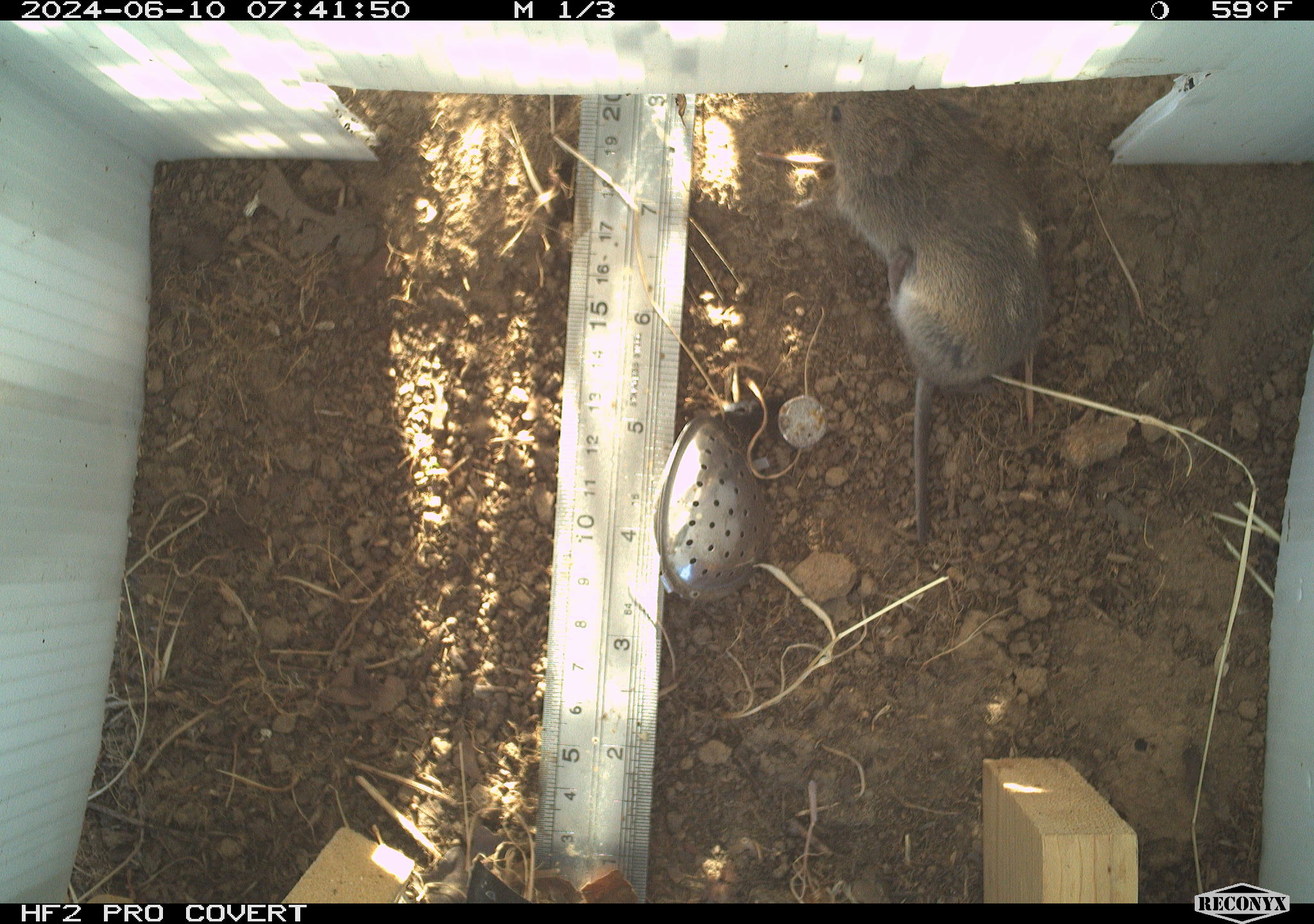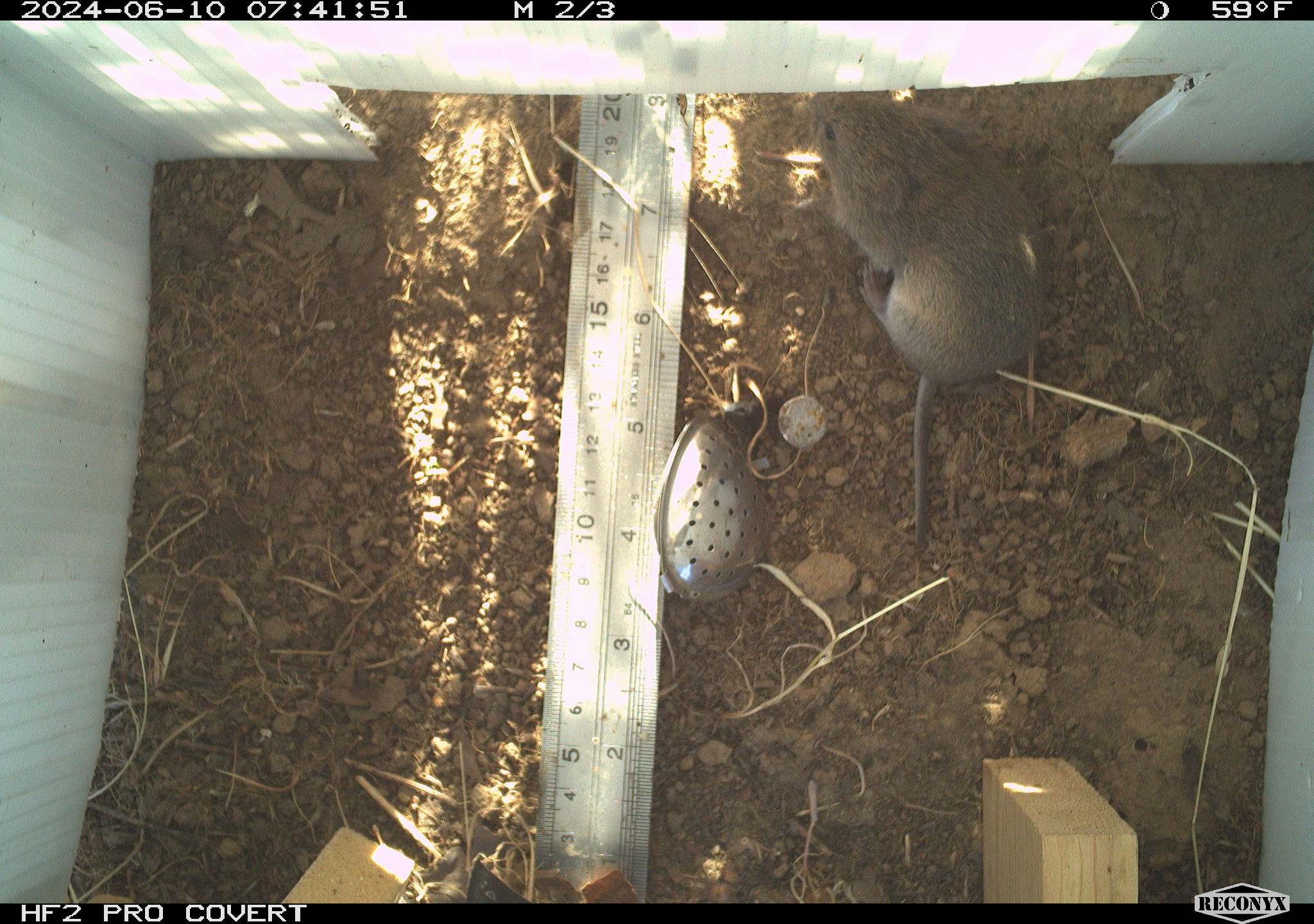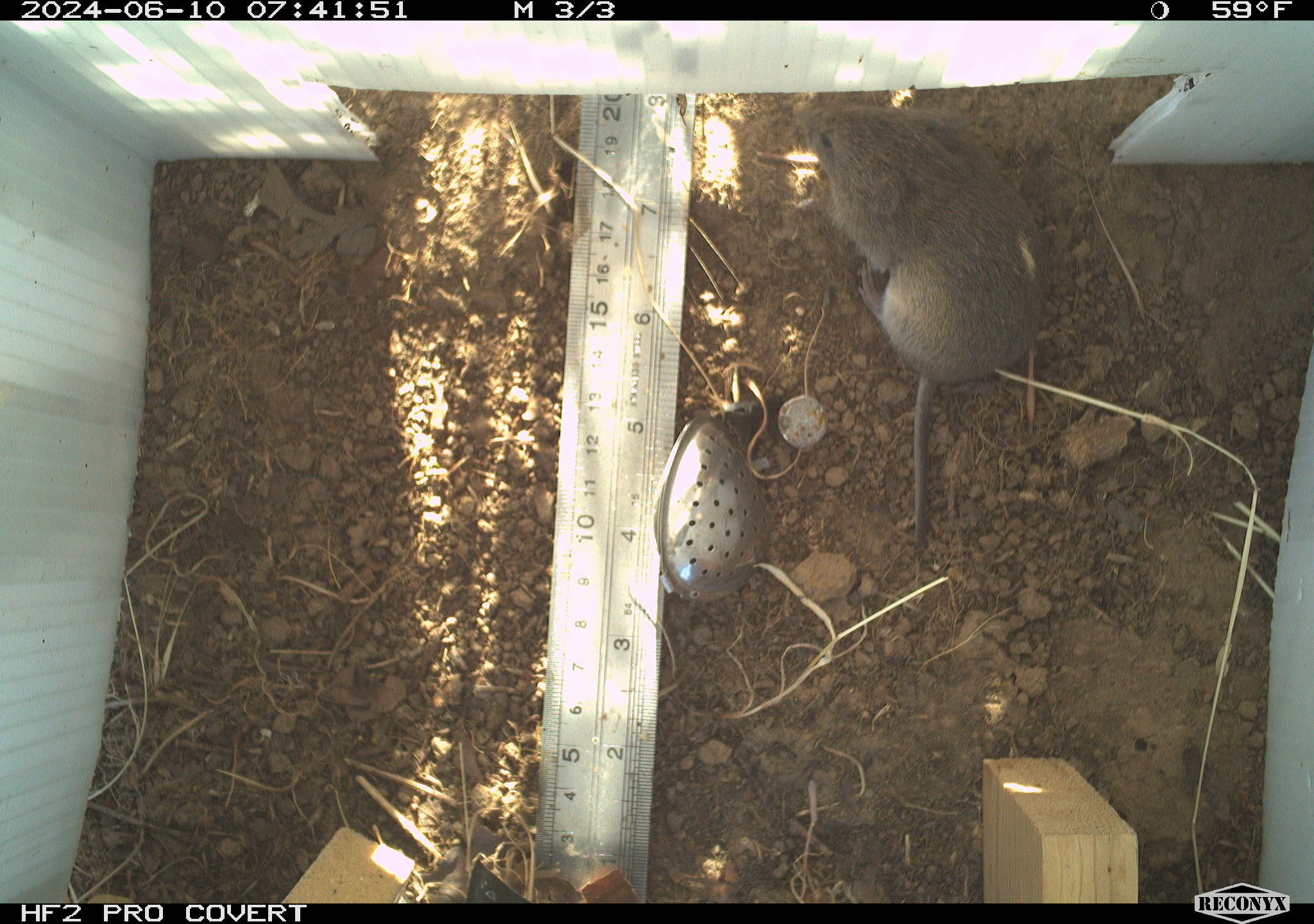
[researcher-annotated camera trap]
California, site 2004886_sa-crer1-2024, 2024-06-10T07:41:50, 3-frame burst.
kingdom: Animalia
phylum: Chordata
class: Mammalia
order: Rodentia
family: Cricetidae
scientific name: Arvicolinae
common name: voles, lemmings, and muskrats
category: arvicolinae subfamily